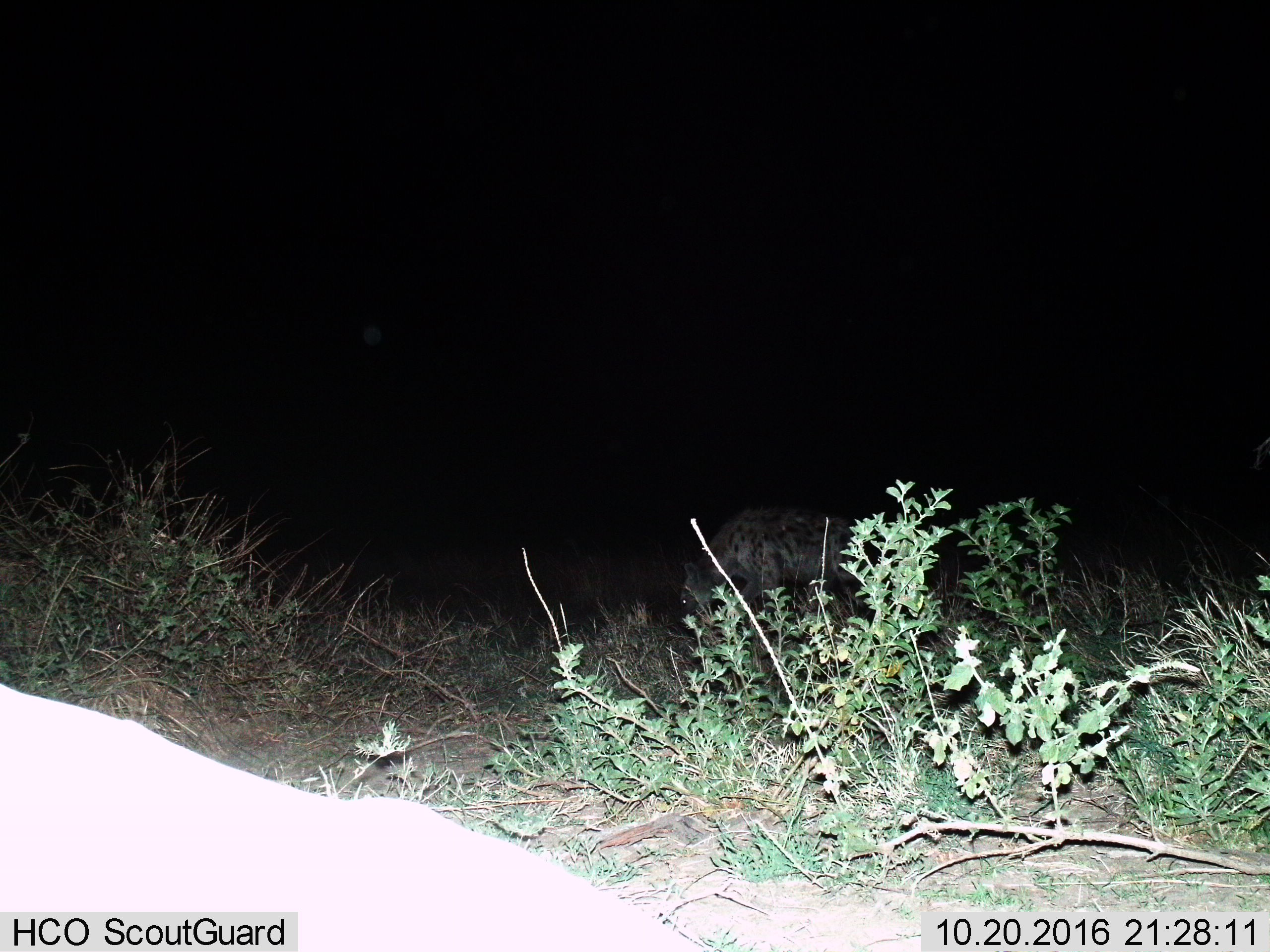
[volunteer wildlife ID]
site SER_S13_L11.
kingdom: Animalia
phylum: Chordata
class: Mammalia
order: Carnivora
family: Hyaenidae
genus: Crocuta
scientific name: Crocuta crocuta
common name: spotted hyena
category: hyenaspotted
Hyenaspotted (spotted hyena) (Crocuta crocuta), count 1. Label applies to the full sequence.